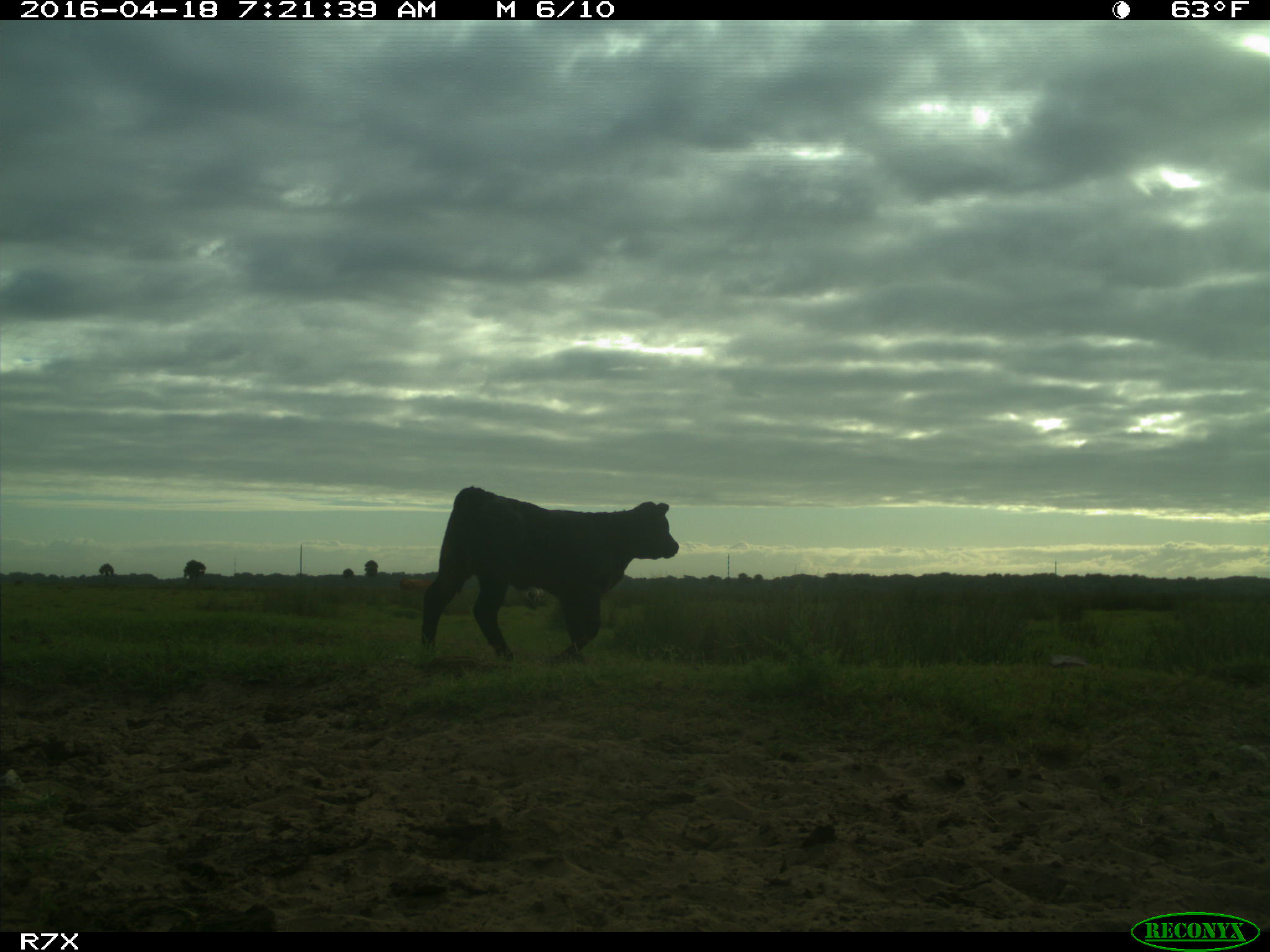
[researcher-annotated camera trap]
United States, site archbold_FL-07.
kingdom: Animalia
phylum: Chordata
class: Mammalia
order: Artiodactyla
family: Bovidae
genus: Bos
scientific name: Bos taurus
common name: domestic cow